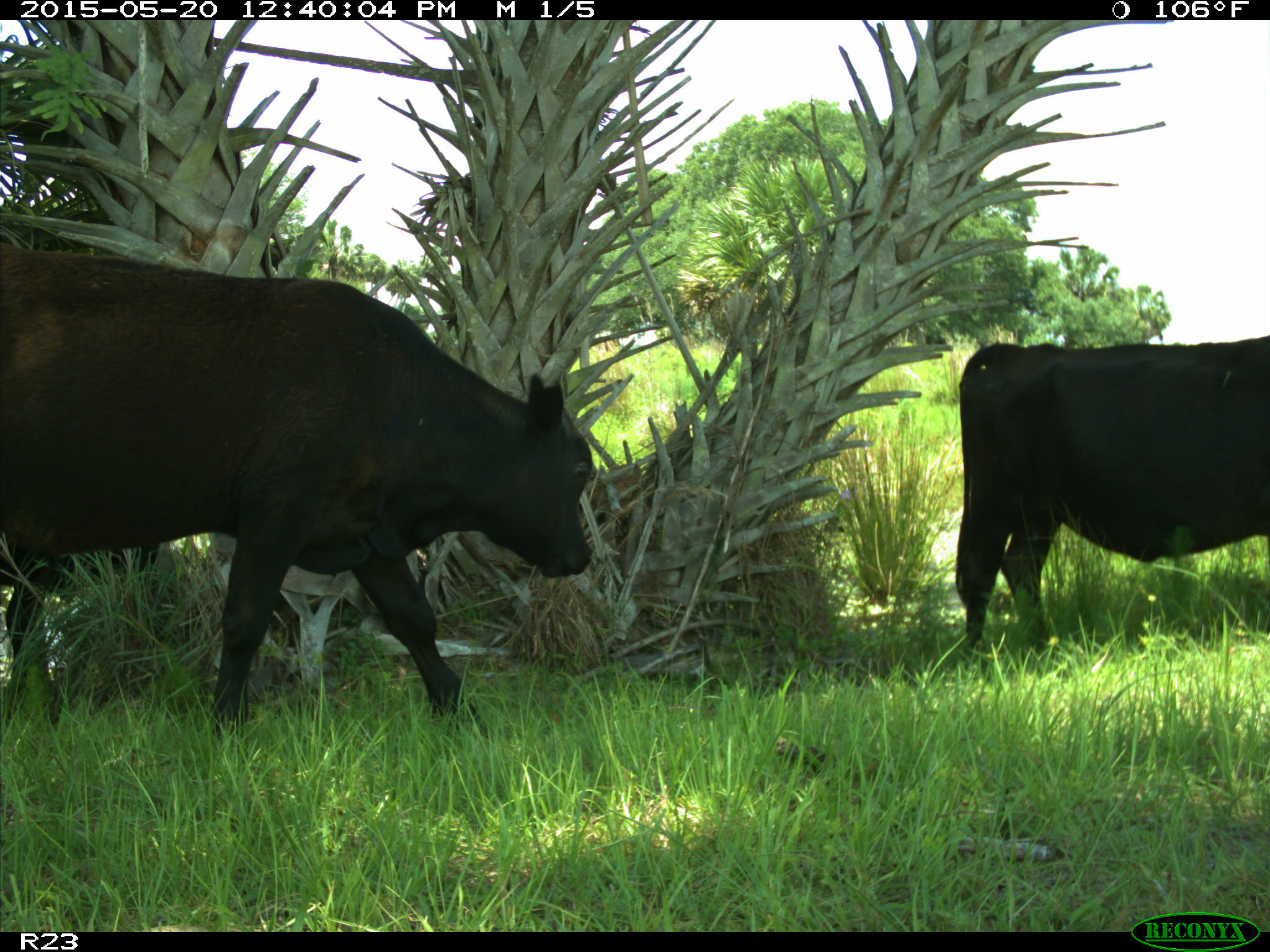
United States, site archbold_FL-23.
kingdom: Animalia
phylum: Chordata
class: Mammalia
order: Carnivora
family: Canidae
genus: Canis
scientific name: Canis latrans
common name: coyote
Canis latrans (coyote).